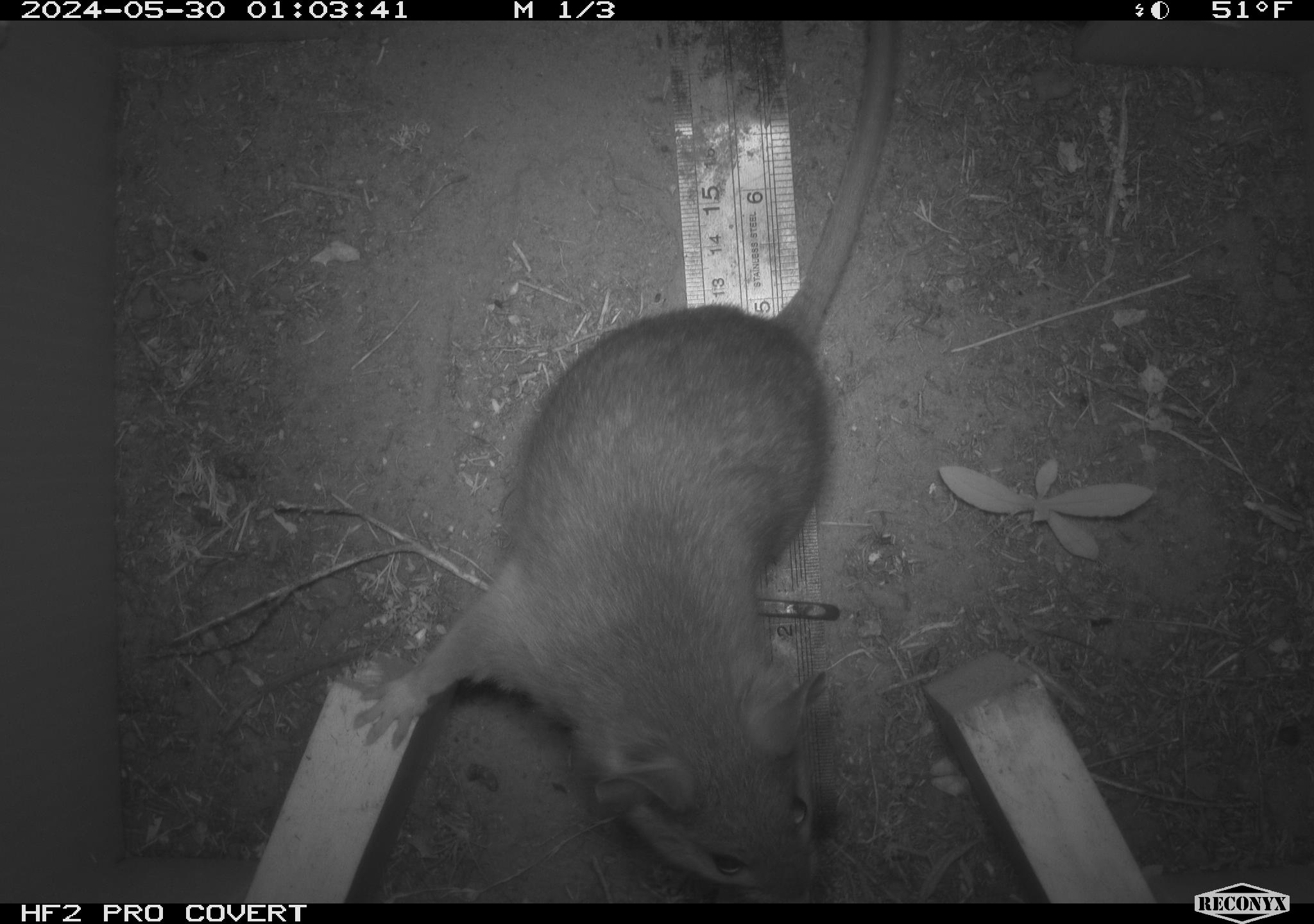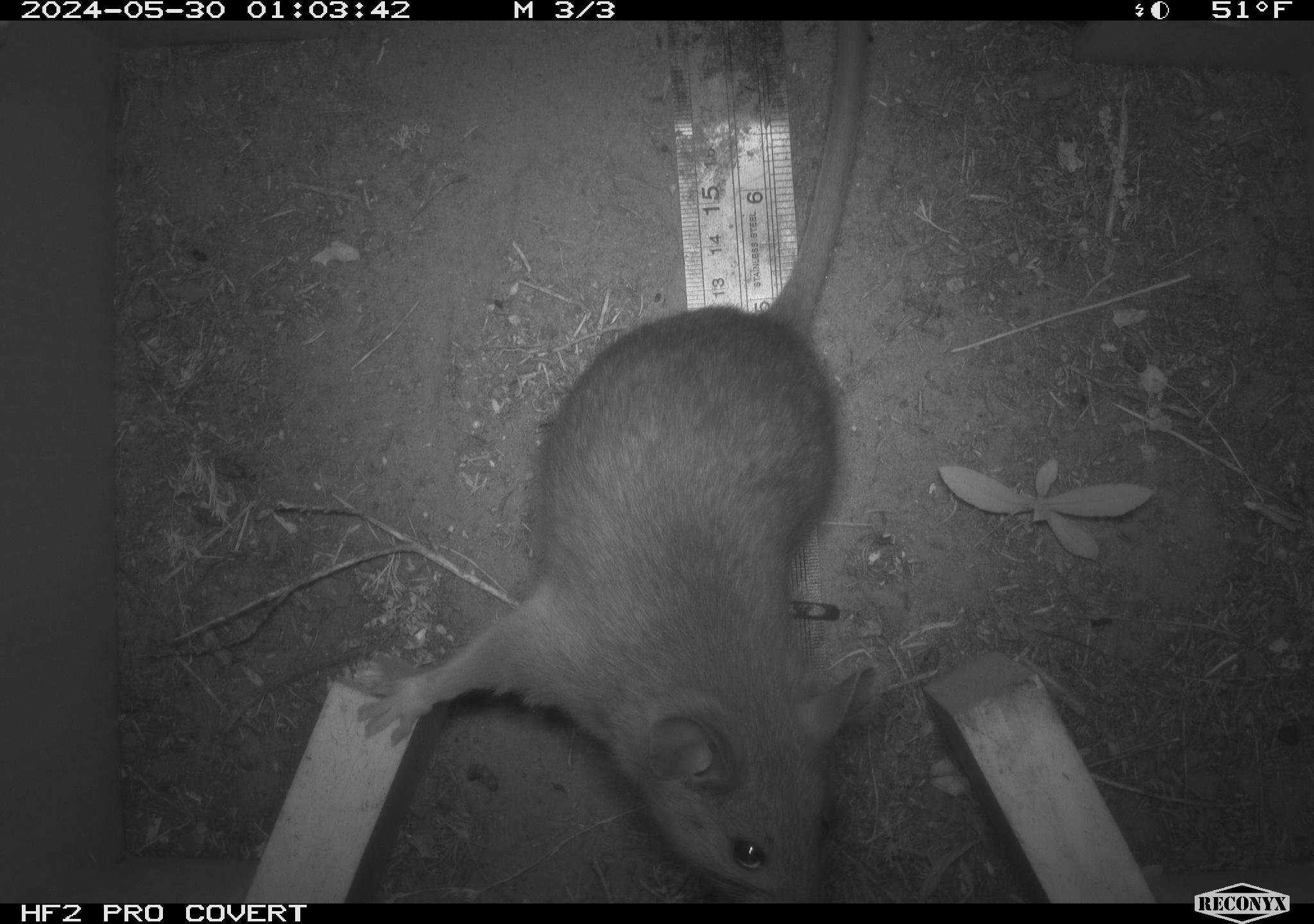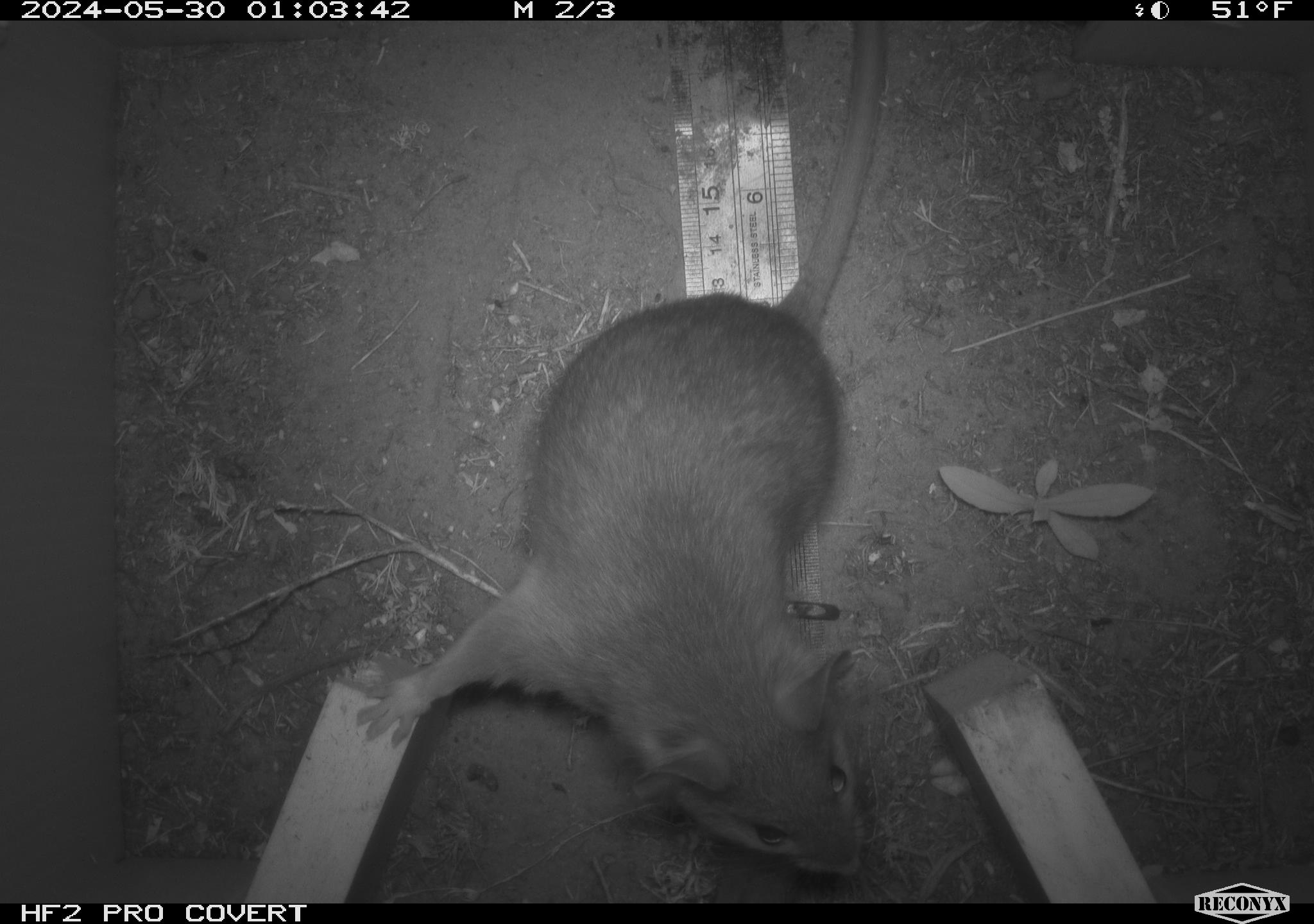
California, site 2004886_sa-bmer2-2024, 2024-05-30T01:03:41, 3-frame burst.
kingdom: Animalia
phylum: Chordata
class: Mammalia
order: Rodentia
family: Muridae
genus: Rattus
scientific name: Rattus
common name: rat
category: rattus species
Rattus species (rat) (Rattus).